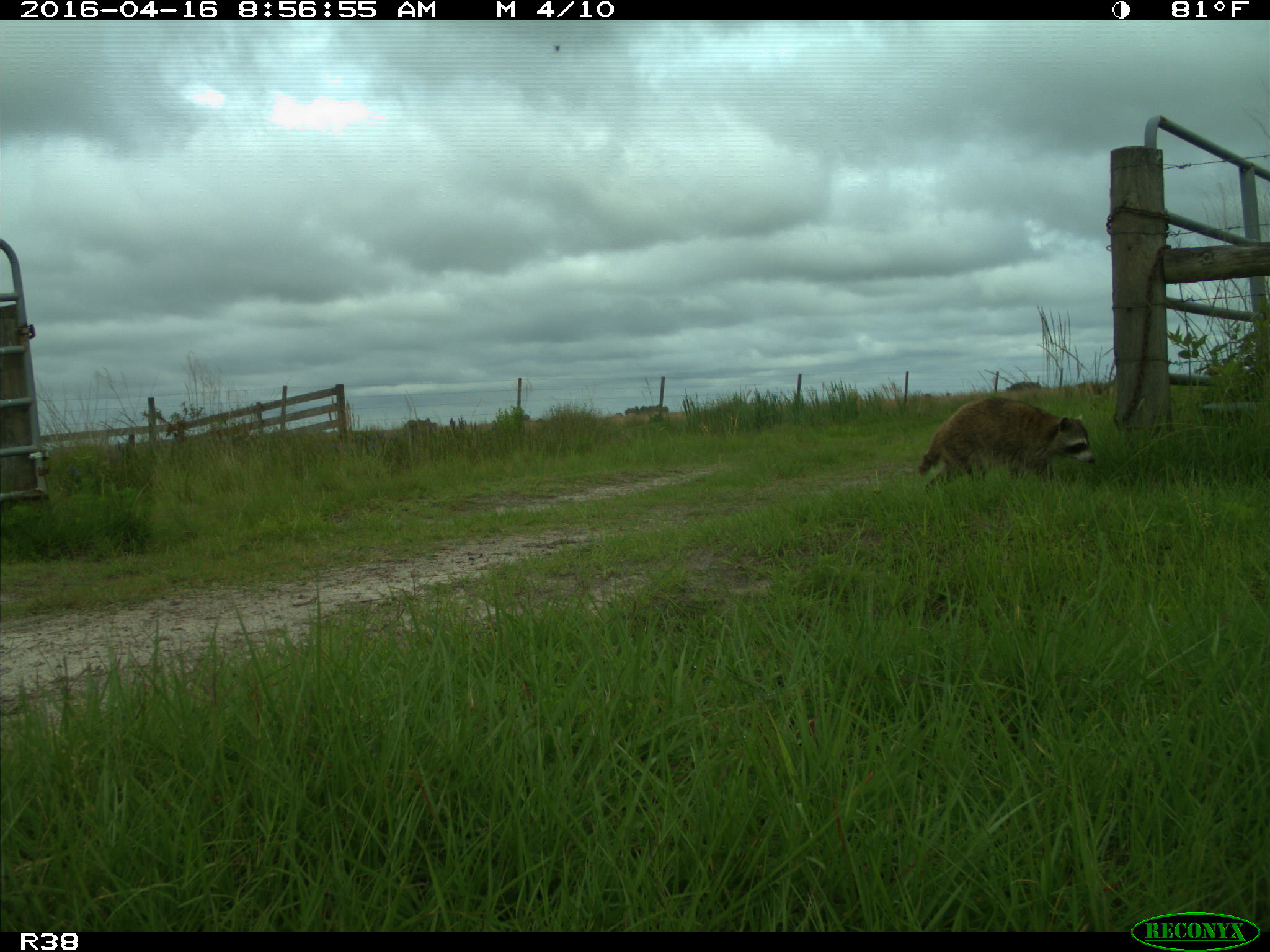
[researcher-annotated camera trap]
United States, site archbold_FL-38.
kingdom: Animalia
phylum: Chordata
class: Mammalia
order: Carnivora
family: Procyonidae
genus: Procyon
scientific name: Procyon lotor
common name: common raccoon